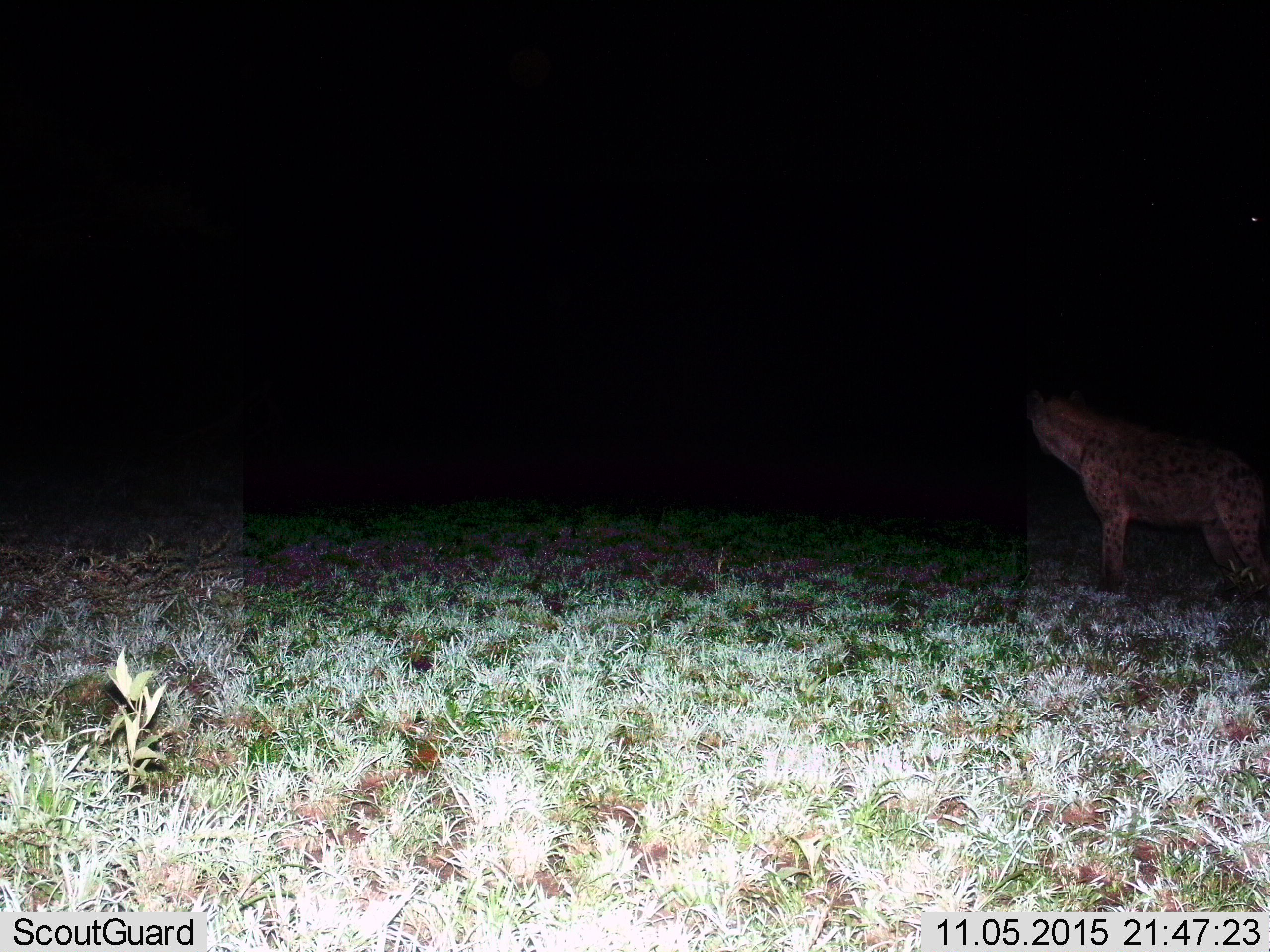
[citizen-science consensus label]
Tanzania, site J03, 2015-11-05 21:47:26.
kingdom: Animalia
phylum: Chordata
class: Mammalia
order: Carnivora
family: Hyaenidae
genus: Crocuta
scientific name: Crocuta crocuta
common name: spotted hyena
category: hyenaspotted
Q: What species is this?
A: Hyenaspotted (spotted hyena) (Crocuta crocuta).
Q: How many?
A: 1.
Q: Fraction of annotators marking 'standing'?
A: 100%.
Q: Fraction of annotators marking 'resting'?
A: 0%.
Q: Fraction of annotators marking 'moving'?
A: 0%.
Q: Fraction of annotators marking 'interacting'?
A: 0%.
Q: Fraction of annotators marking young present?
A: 0%.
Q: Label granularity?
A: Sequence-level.